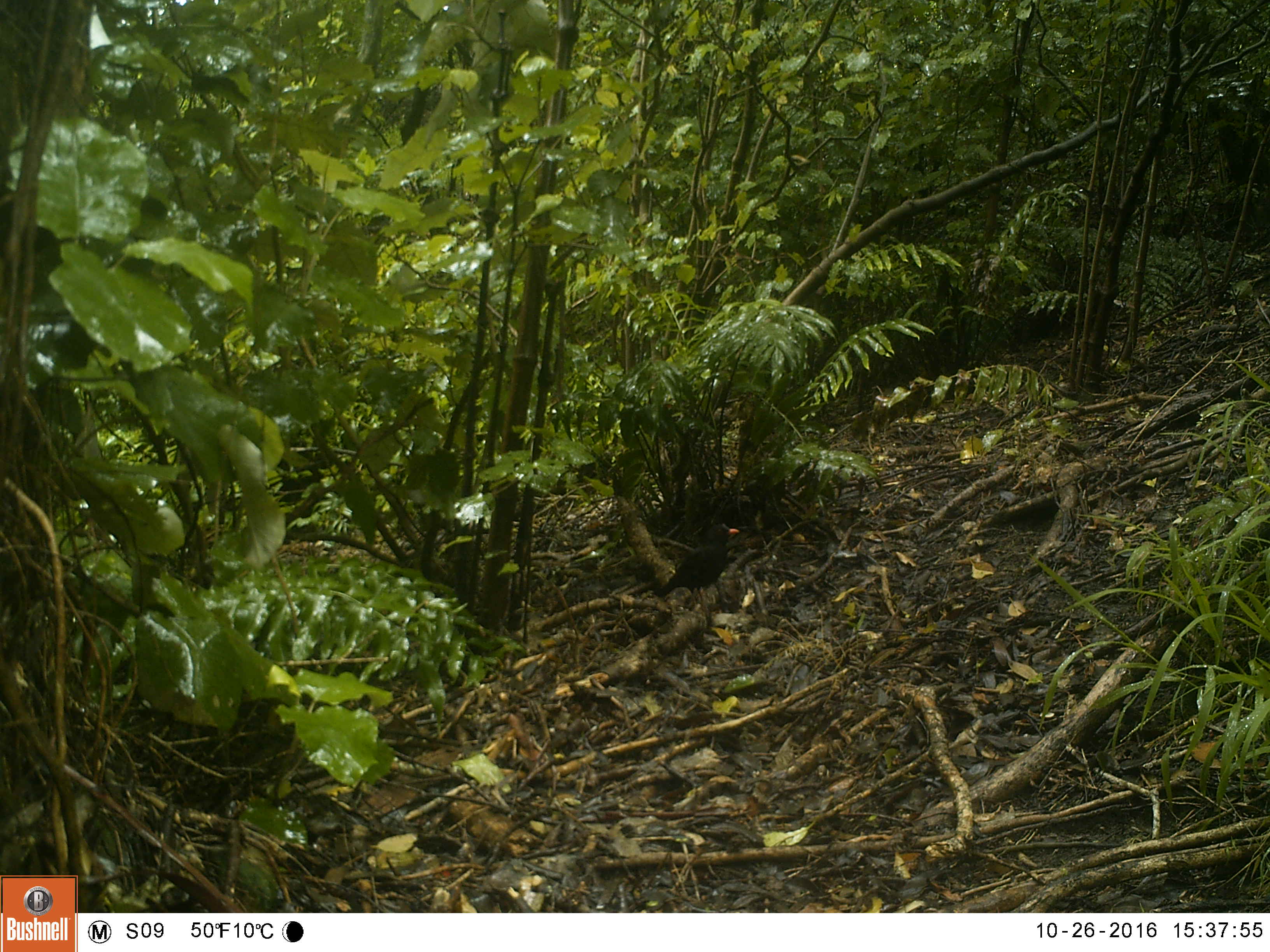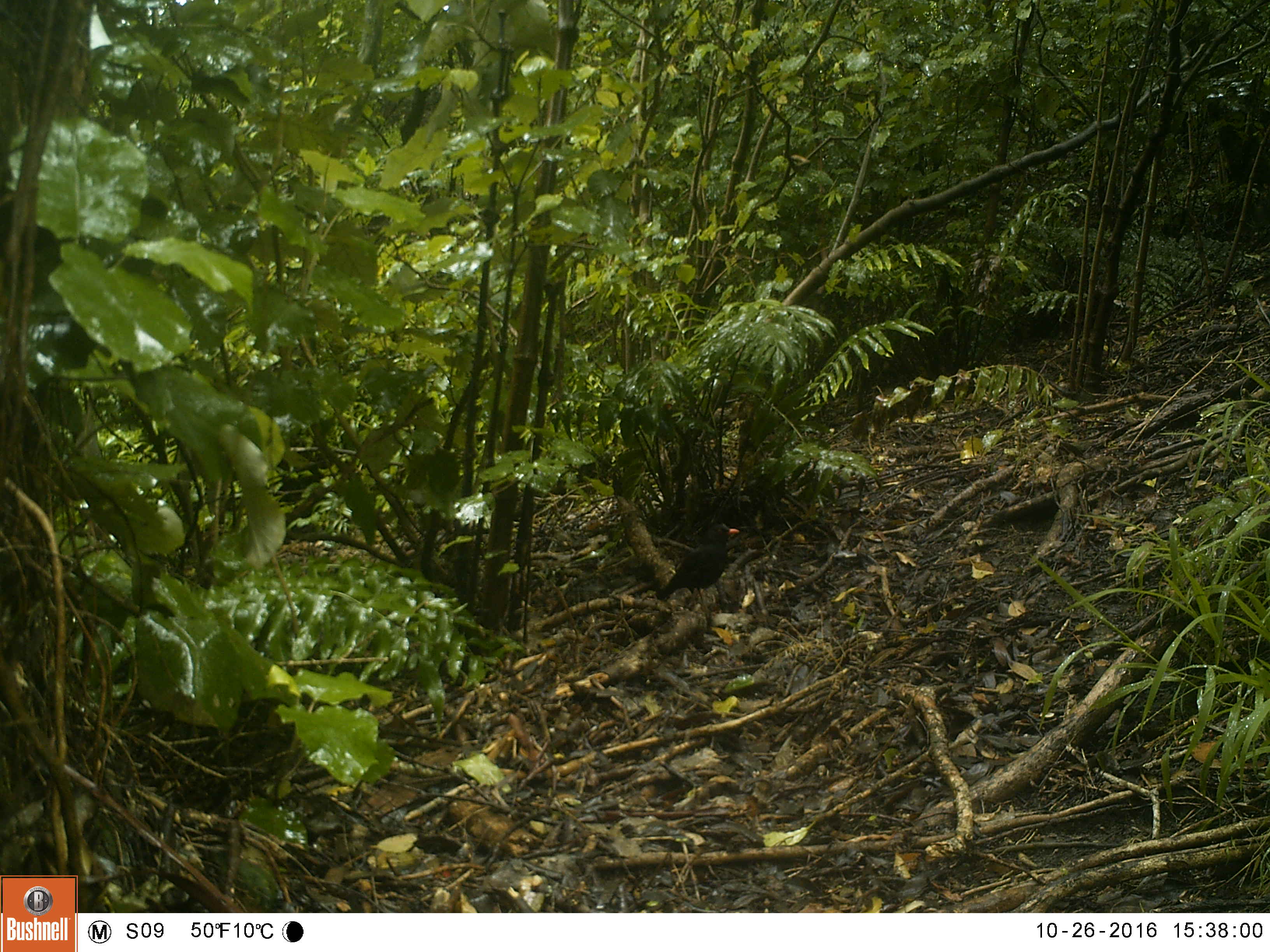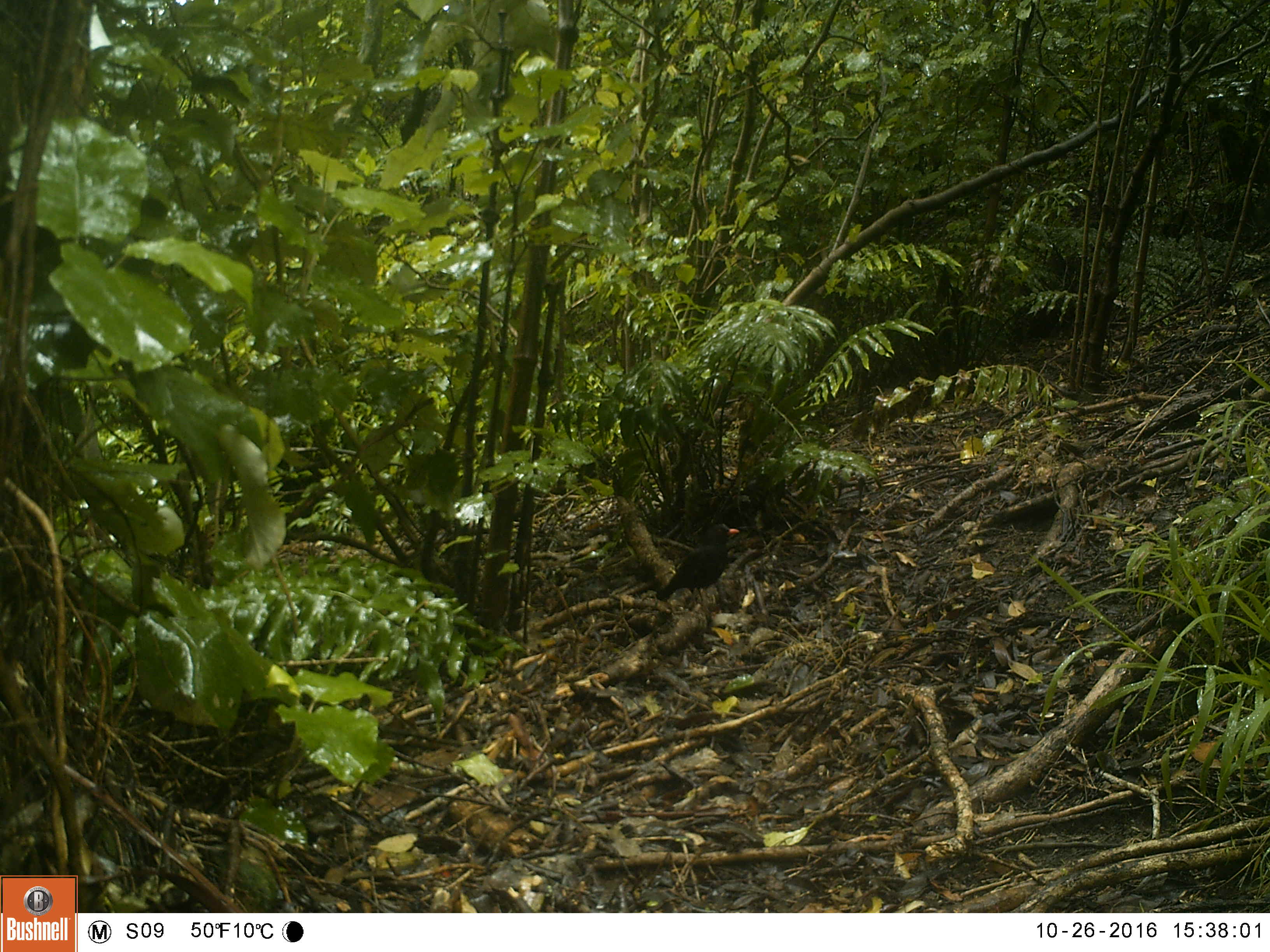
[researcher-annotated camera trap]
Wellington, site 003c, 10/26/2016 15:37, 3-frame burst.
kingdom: Animalia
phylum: Chordata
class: Aves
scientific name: Aves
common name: bird